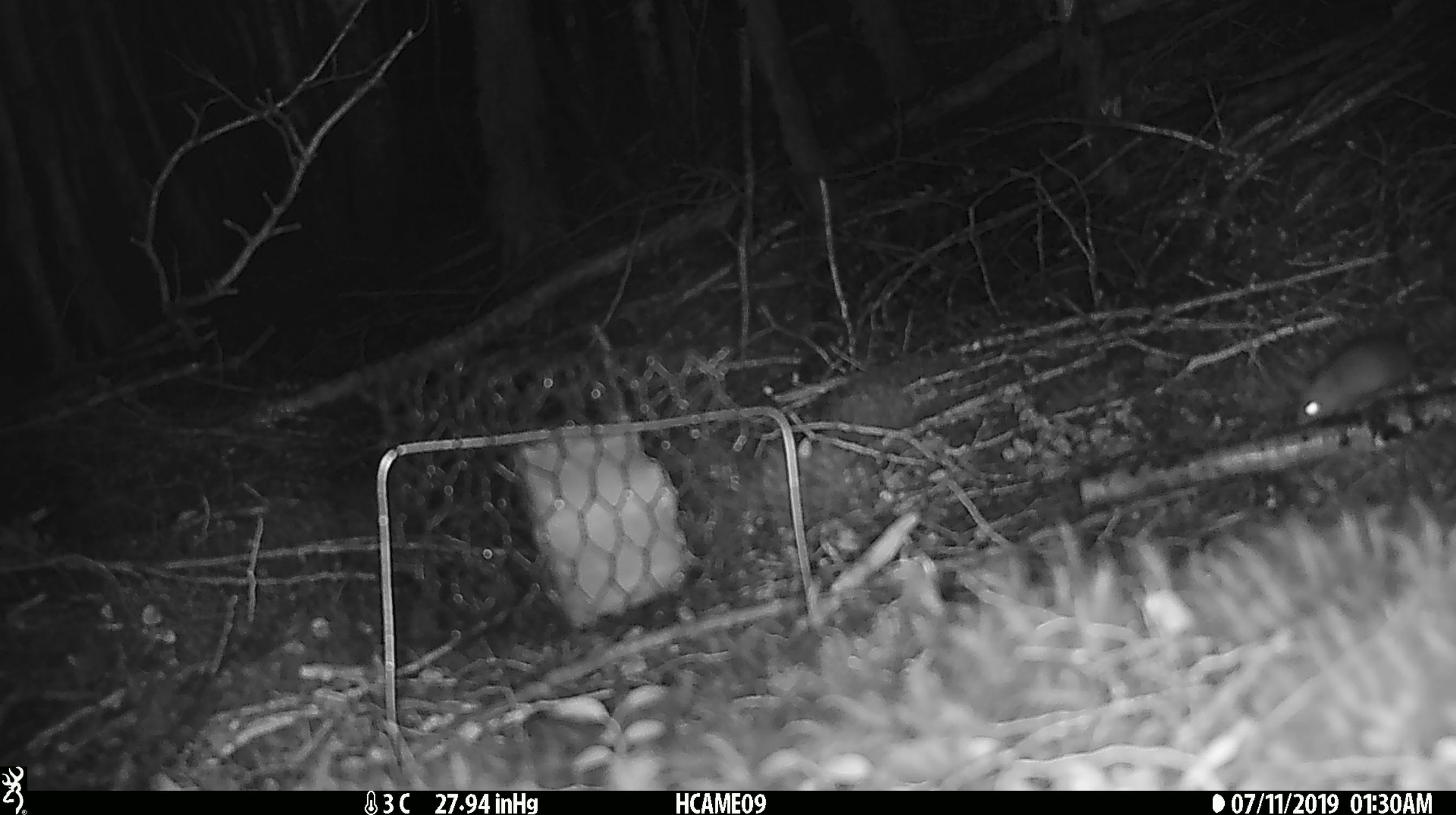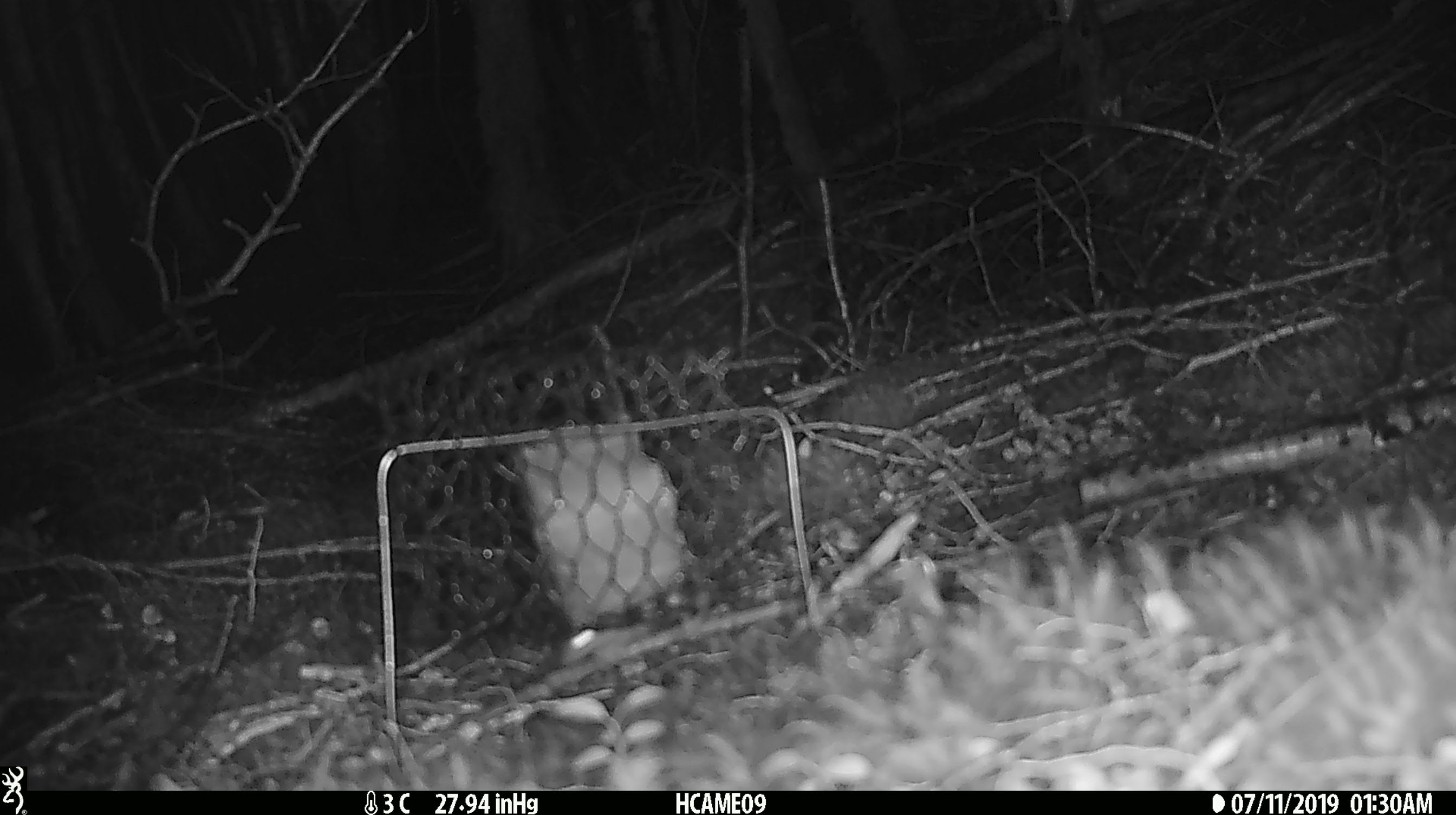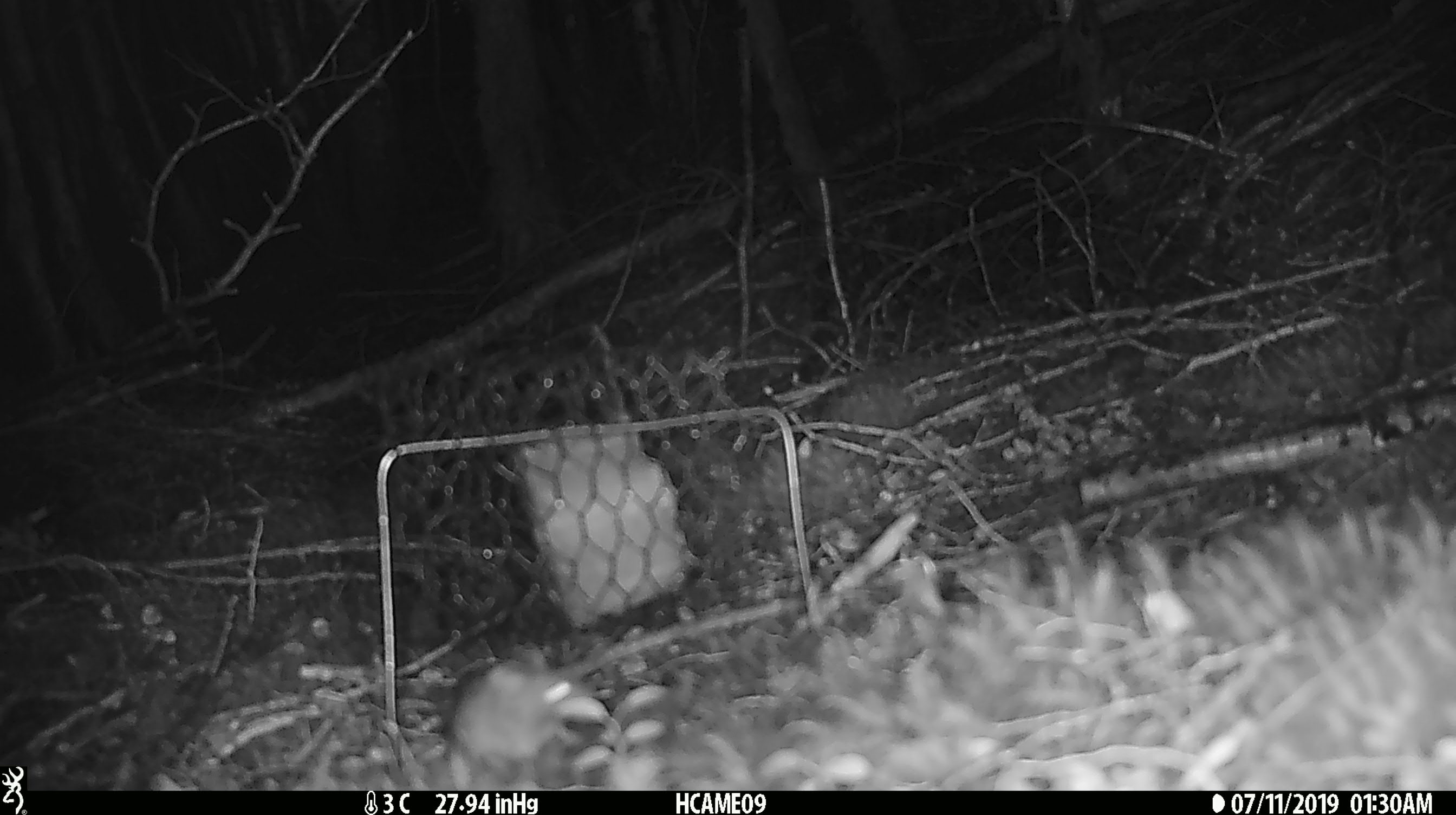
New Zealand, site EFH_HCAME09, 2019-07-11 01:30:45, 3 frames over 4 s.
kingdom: Animalia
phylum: Chordata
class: Mammalia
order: Rodentia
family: Muridae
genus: Mus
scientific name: Mus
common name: mouse